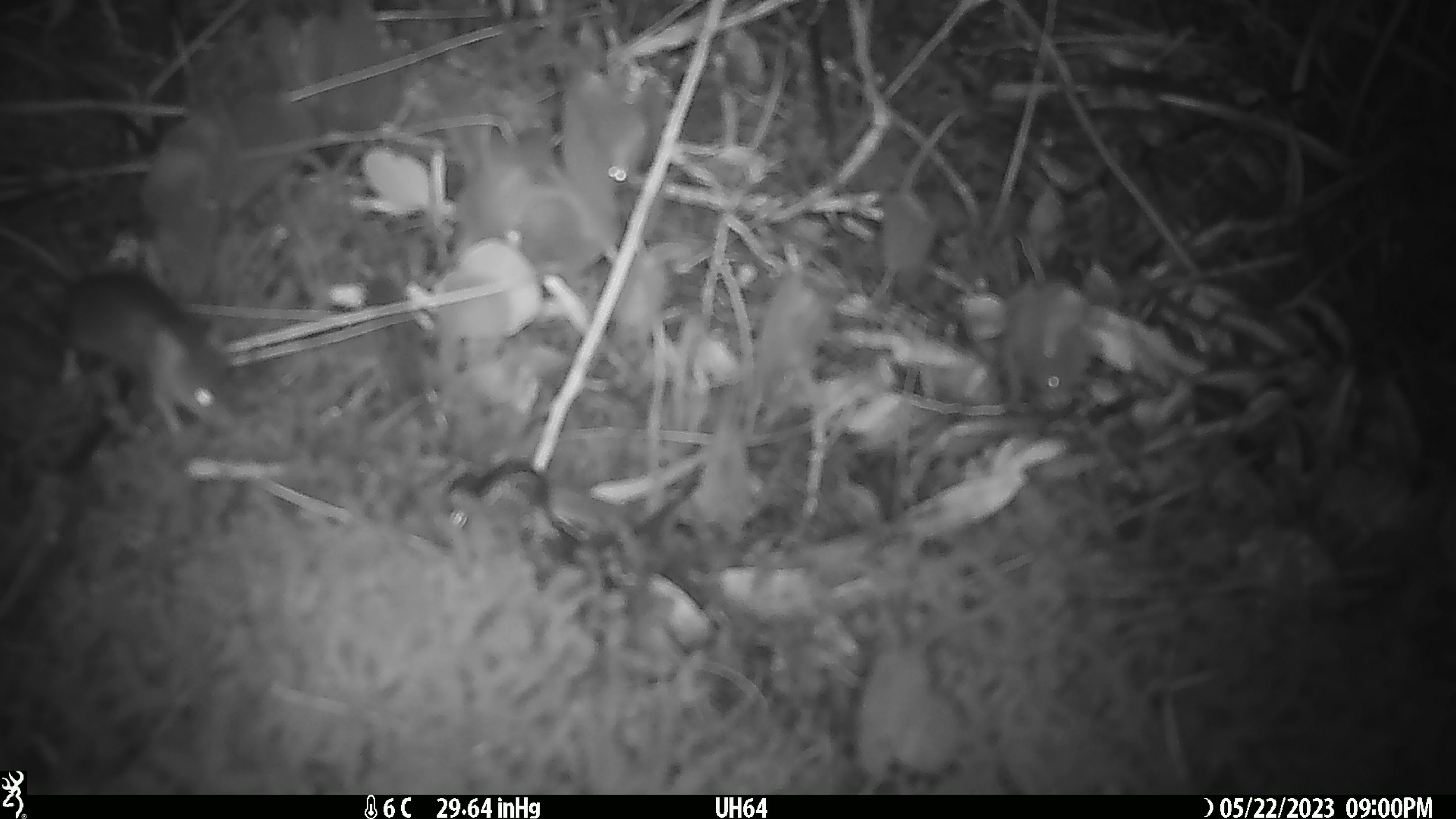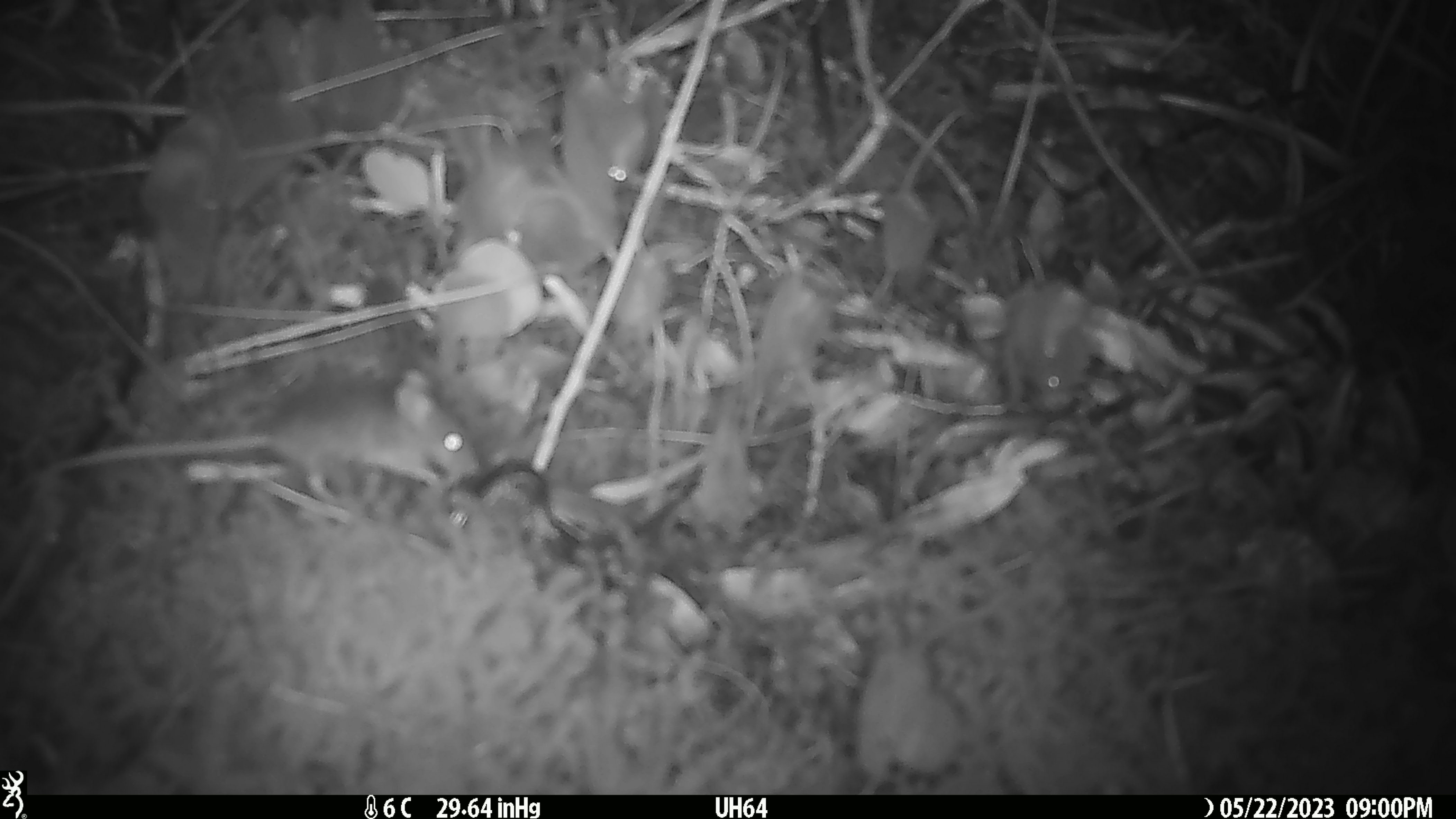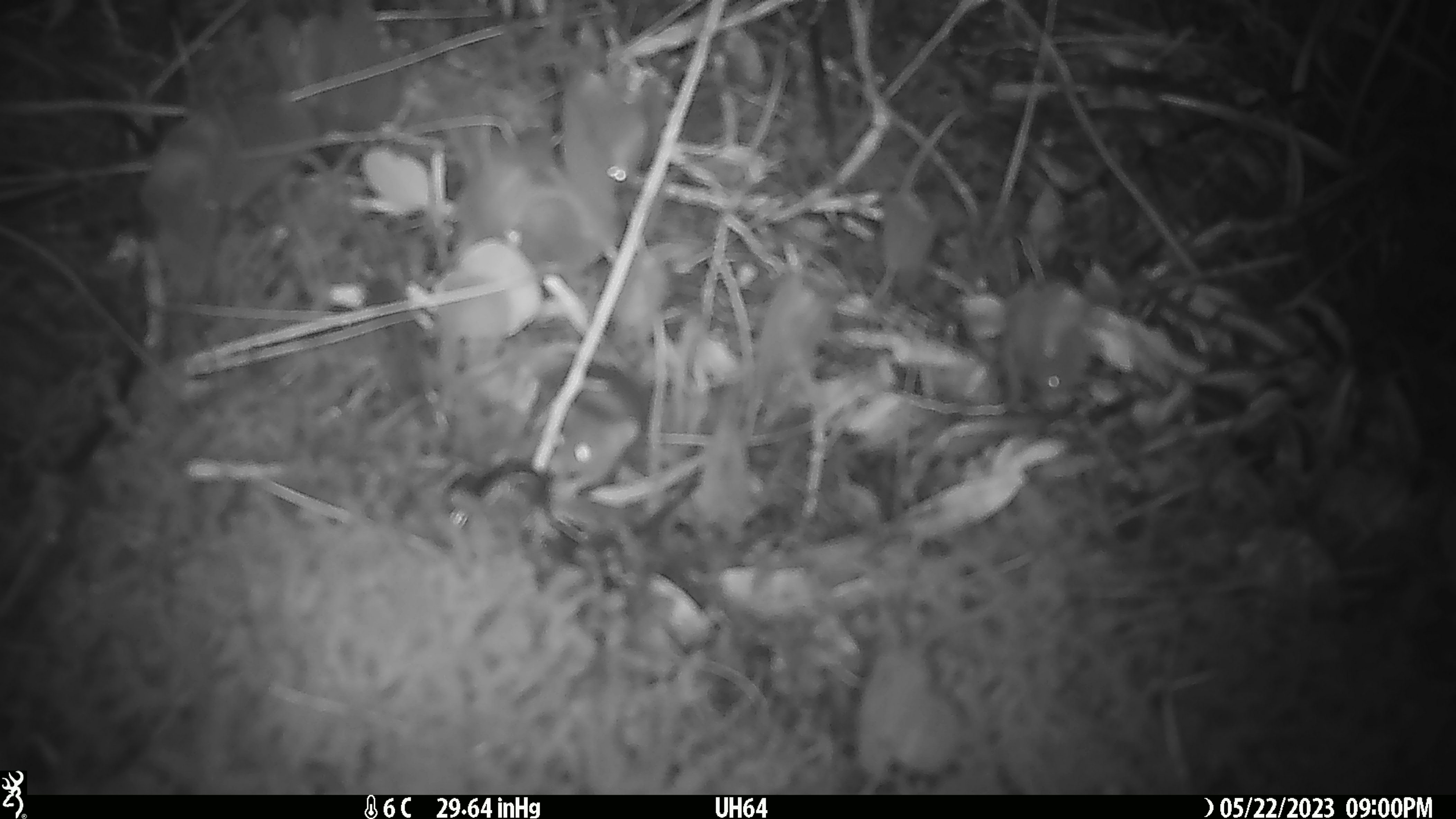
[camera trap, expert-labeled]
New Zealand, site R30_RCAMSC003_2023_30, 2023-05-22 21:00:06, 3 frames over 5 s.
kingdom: Animalia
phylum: Chordata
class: Mammalia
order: Rodentia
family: Muridae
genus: Mus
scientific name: Mus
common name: mouse